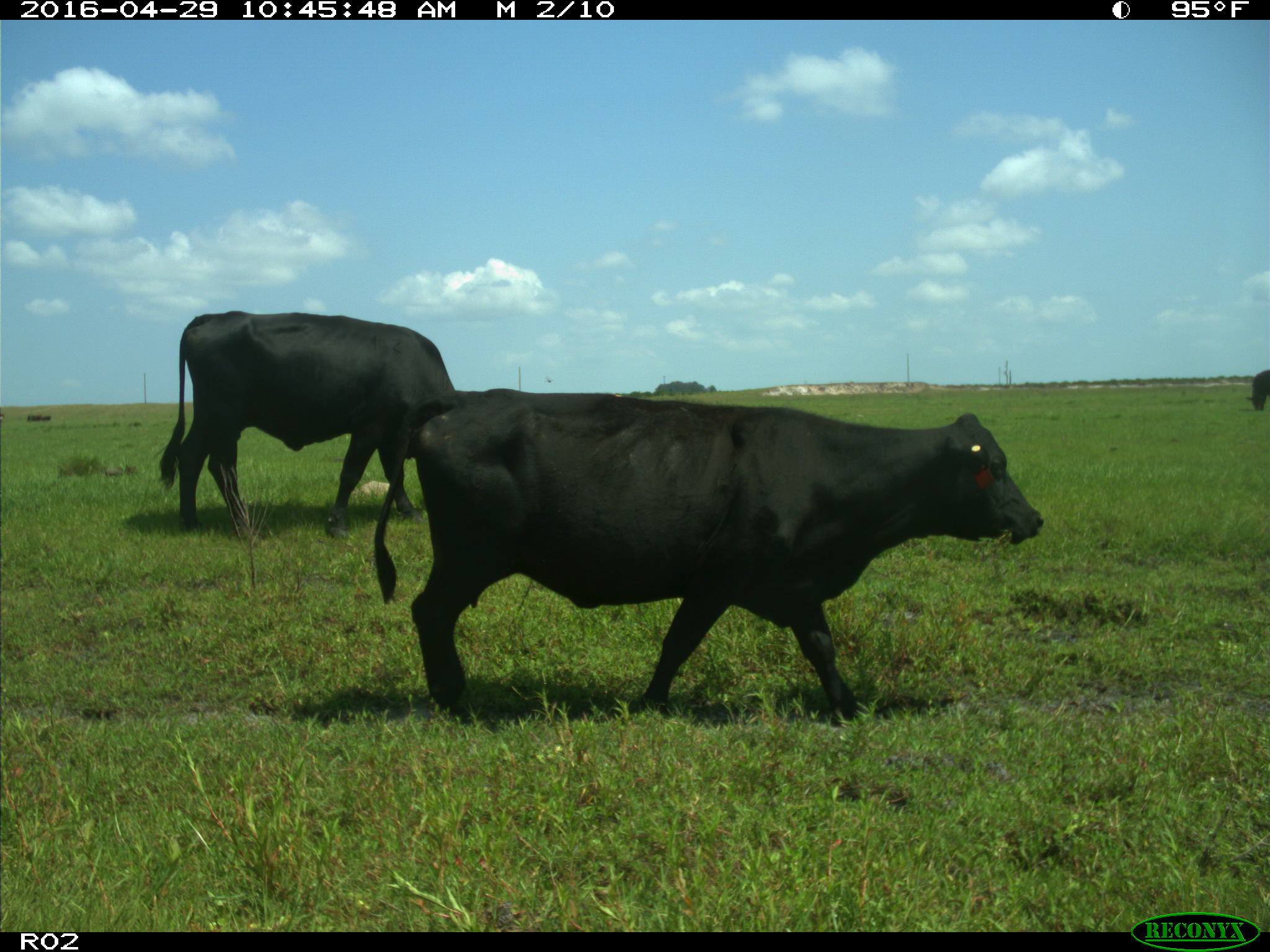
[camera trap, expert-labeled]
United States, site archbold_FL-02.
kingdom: Animalia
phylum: Chordata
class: Mammalia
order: Artiodactyla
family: Bovidae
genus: Bos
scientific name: Bos taurus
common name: domestic cow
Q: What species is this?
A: Bos taurus (domestic cow).